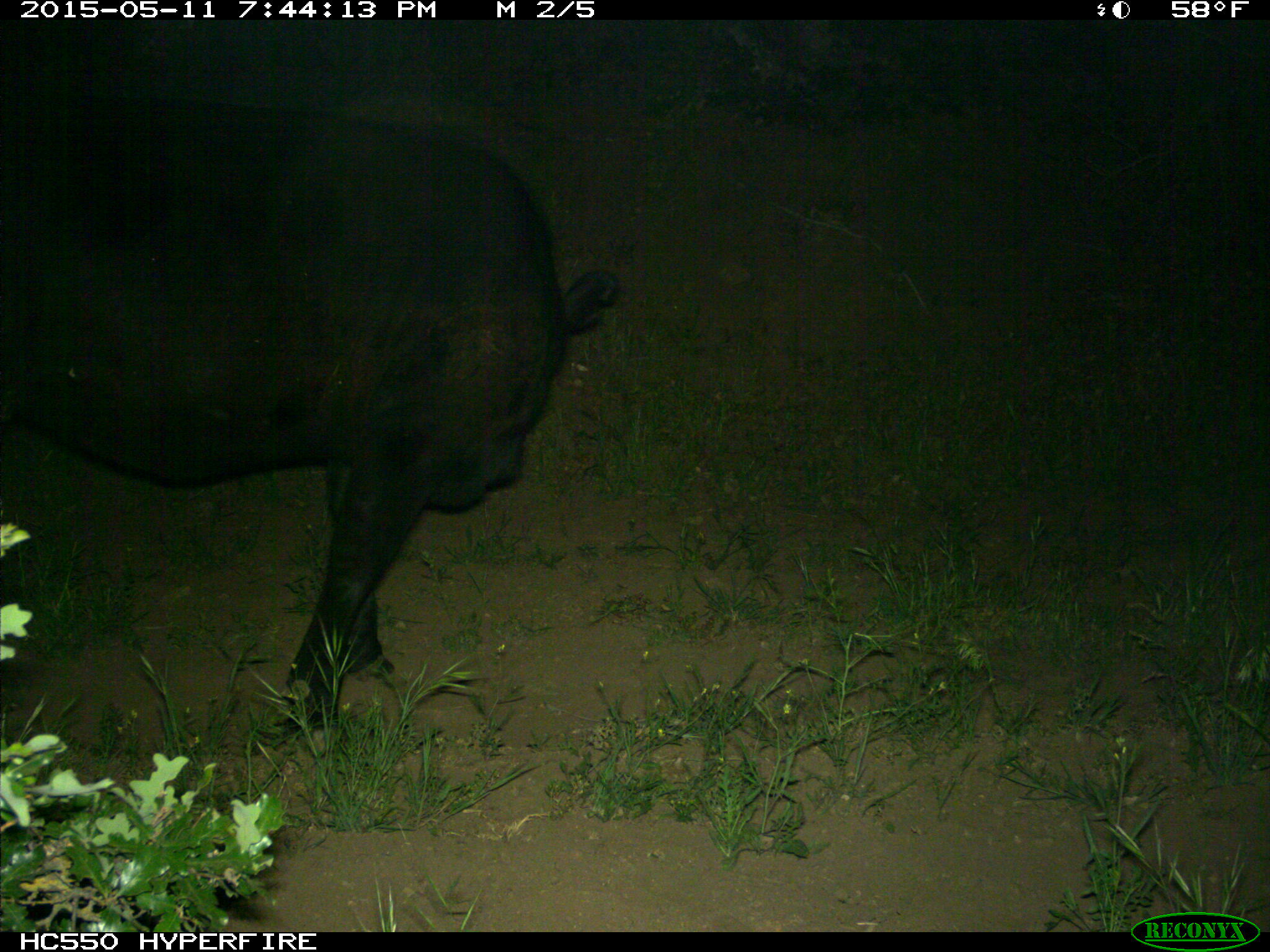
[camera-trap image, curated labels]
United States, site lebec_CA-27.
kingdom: Animalia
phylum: Chordata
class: Mammalia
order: Artiodactyla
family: Bovidae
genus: Bos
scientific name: Bos taurus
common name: domestic cow